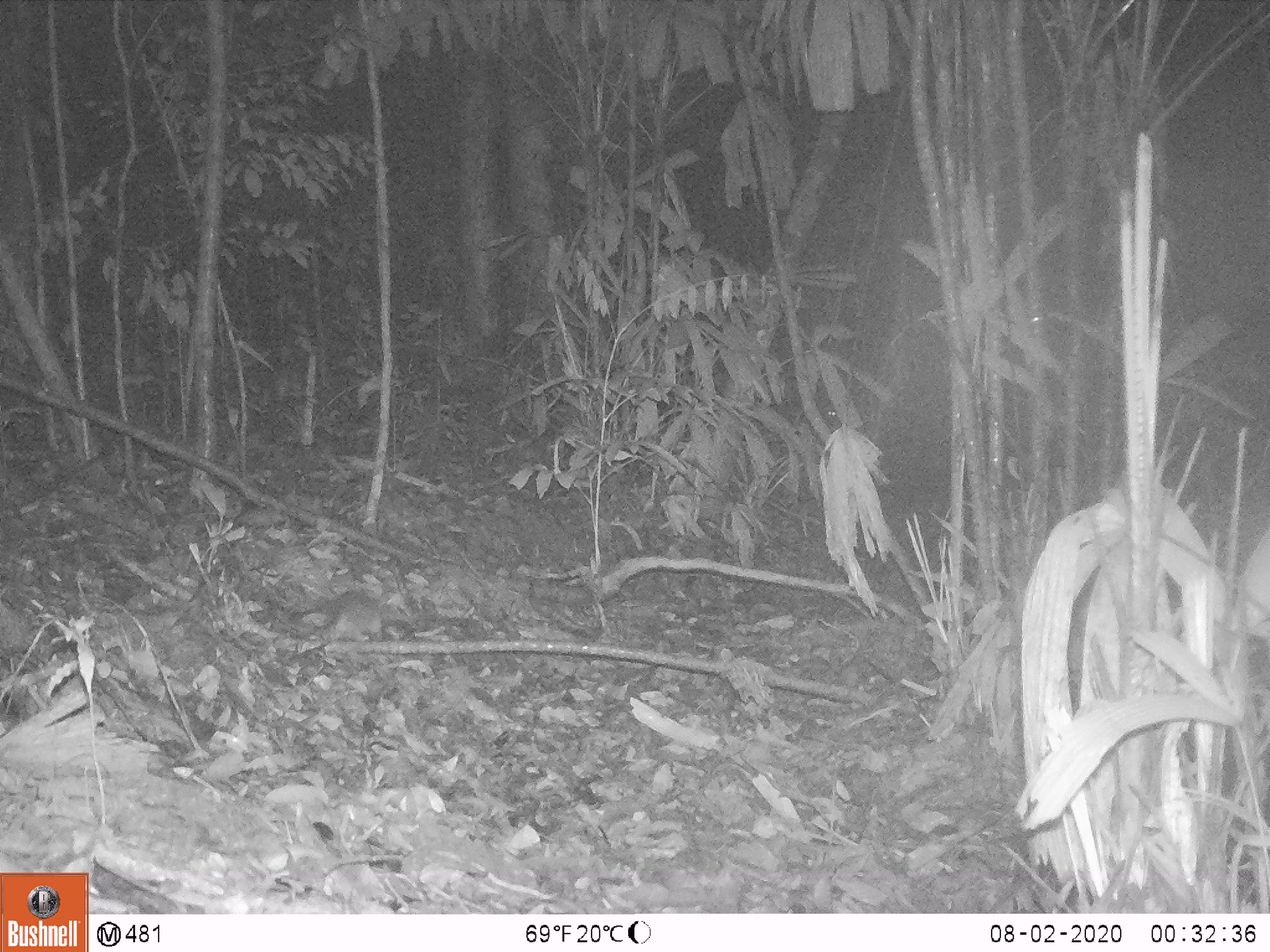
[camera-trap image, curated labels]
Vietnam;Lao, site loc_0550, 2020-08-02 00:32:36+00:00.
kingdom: Animalia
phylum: Chordata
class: Mammalia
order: Rodentia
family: Muridae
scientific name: Muridae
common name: old-world mice and rats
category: unidentified murid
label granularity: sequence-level